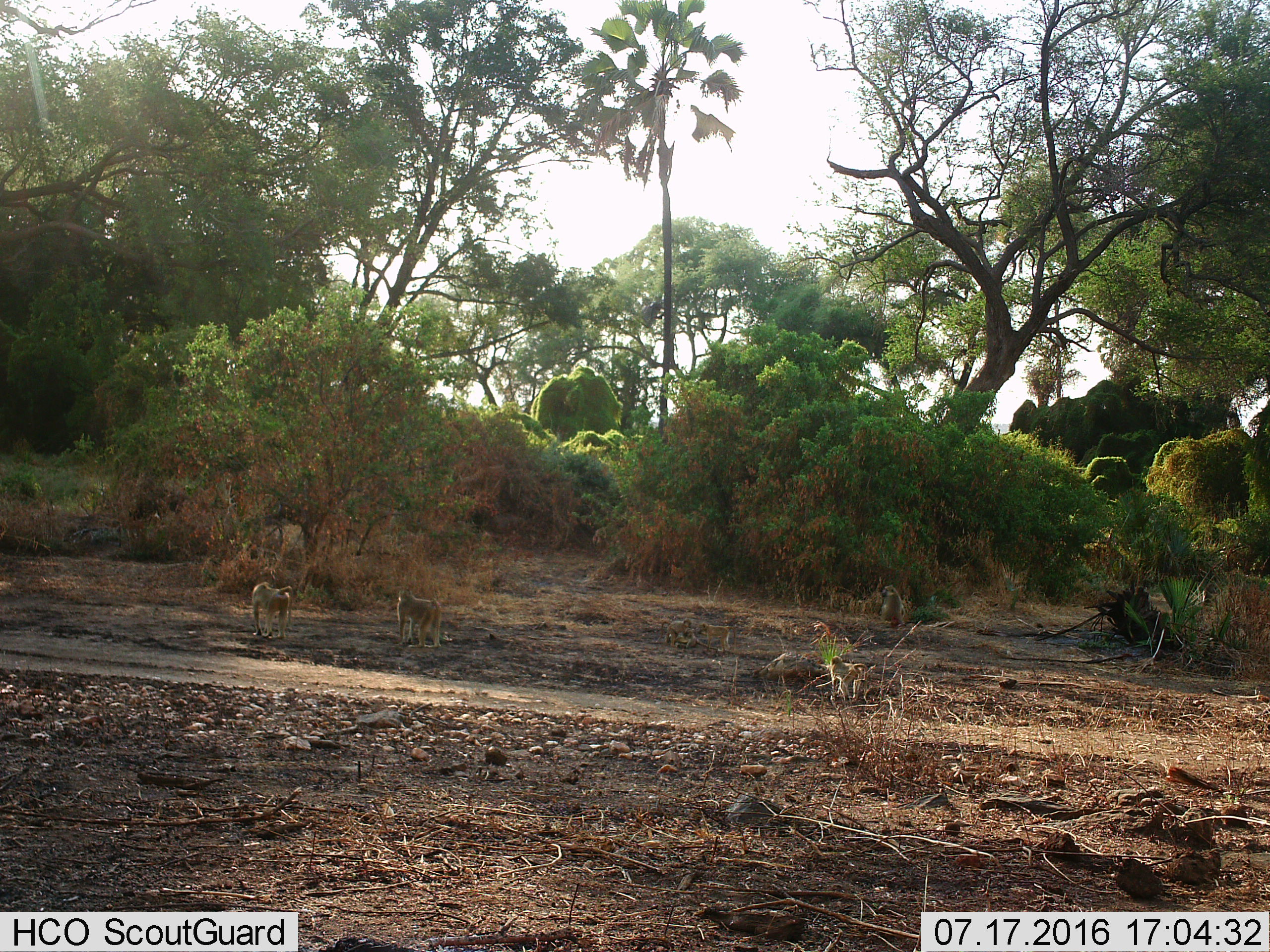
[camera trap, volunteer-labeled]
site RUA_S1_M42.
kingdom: Animalia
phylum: Chordata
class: Mammalia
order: Primates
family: Cercopithecidae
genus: Papio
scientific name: Papio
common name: baboon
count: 4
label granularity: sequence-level